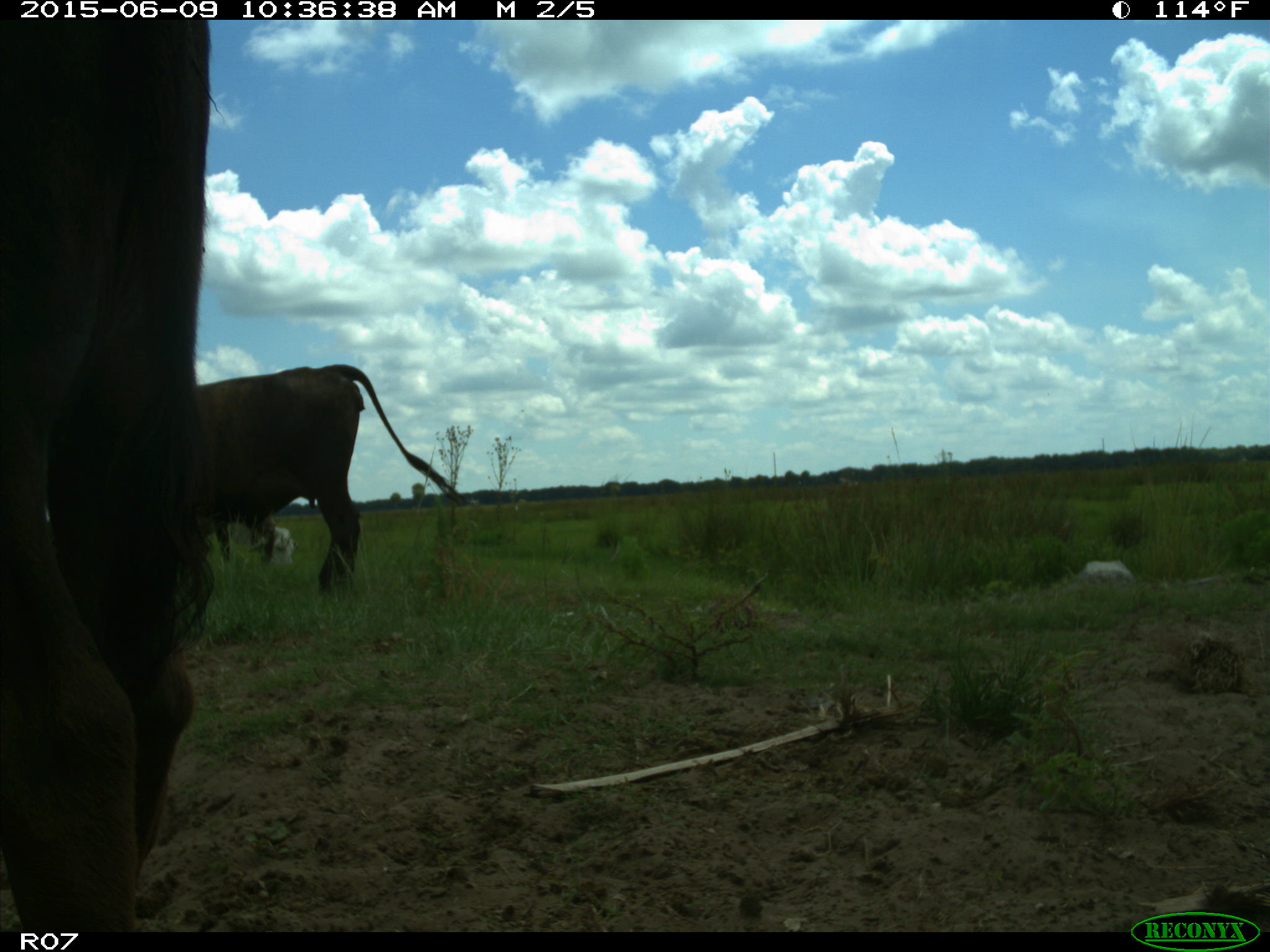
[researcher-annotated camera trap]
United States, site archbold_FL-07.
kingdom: Animalia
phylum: Chordata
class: Mammalia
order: Artiodactyla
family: Bovidae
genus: Bos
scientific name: Bos taurus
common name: domestic cow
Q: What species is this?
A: Bos taurus (domestic cow).